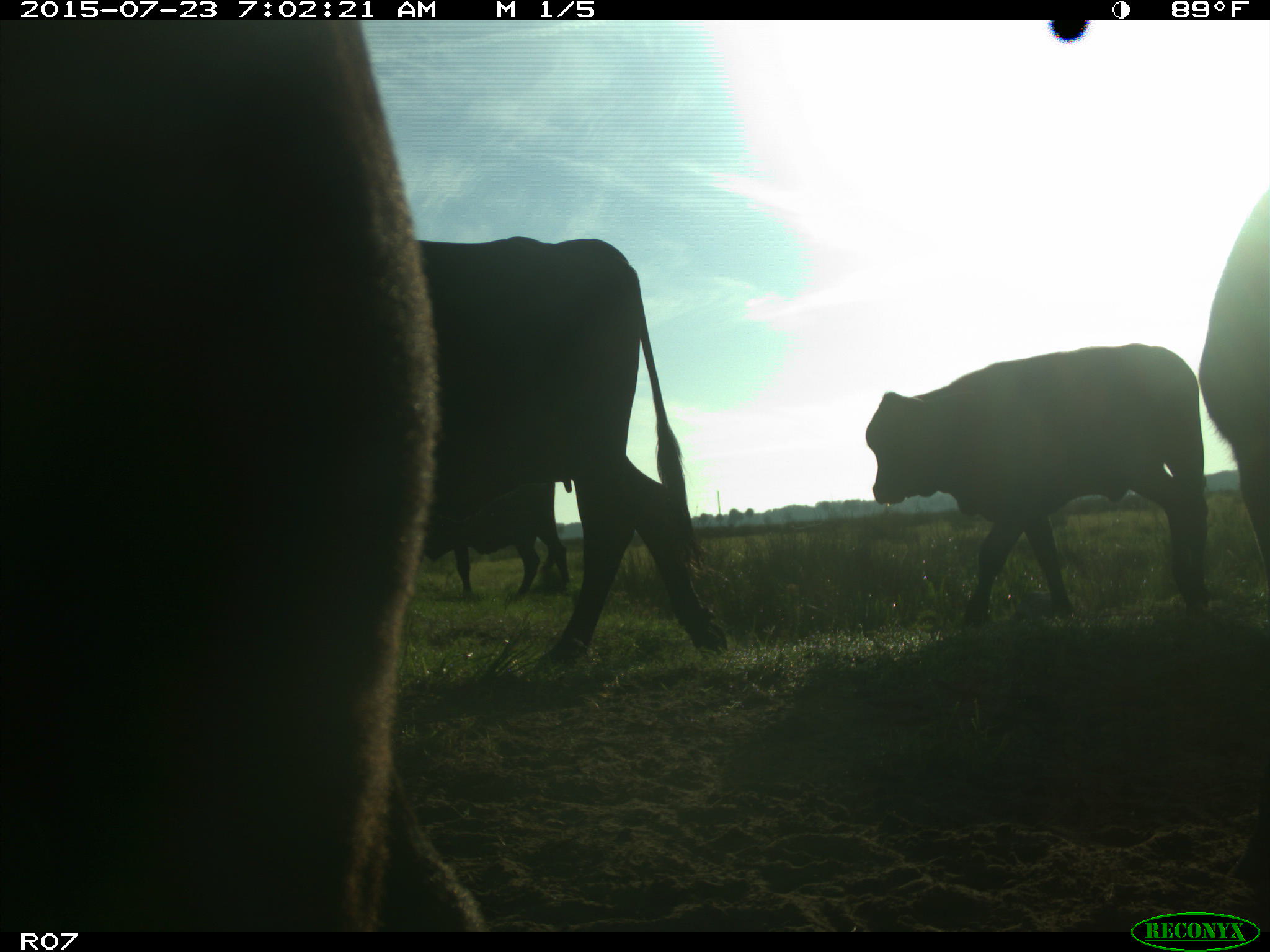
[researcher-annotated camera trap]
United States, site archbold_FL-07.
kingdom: Animalia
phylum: Chordata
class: Mammalia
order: Artiodactyla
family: Bovidae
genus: Bos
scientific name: Bos taurus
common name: domestic cow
Bos taurus (domestic cow).